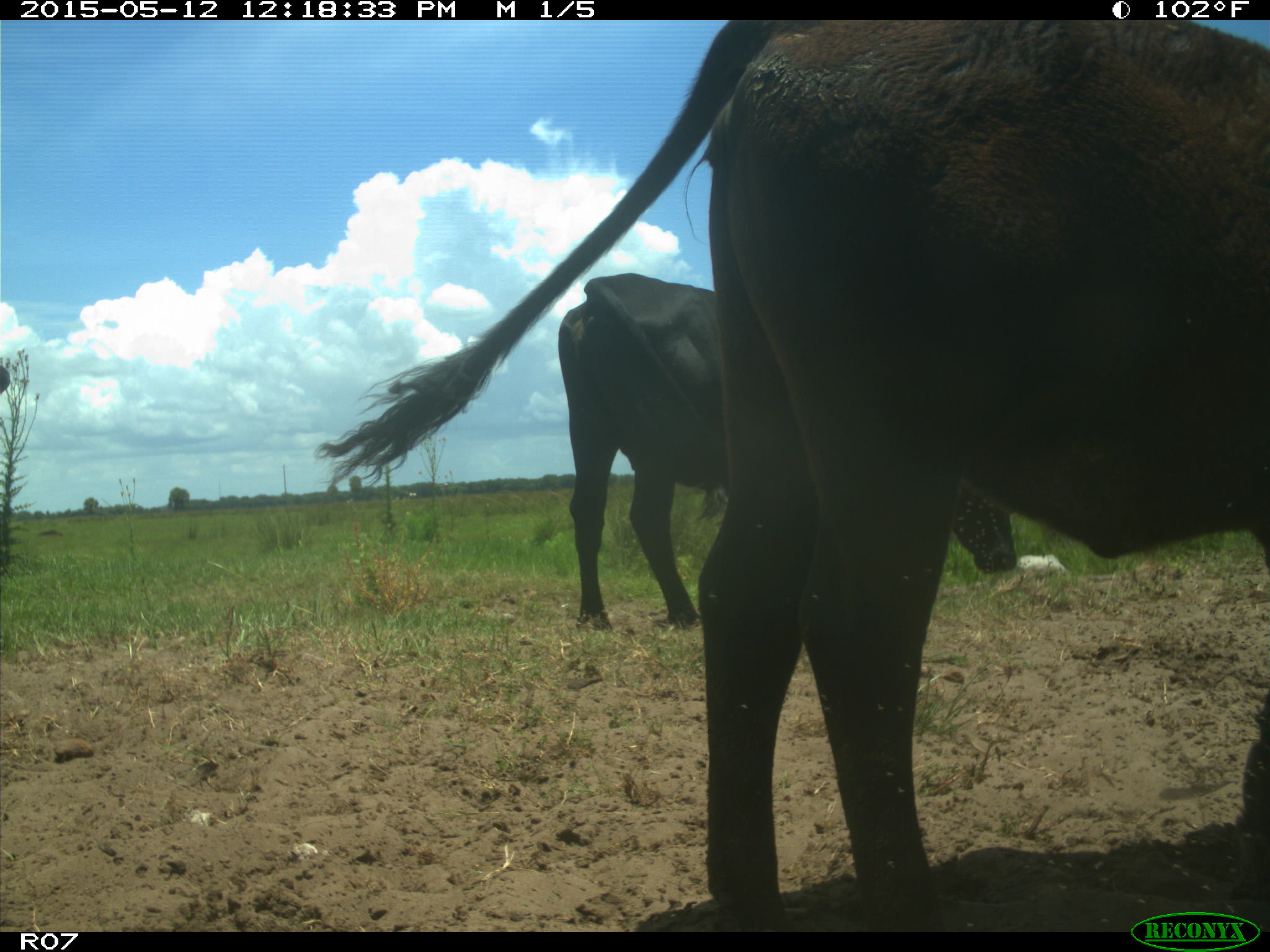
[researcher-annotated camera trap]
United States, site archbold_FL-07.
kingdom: Animalia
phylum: Chordata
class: Mammalia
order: Artiodactyla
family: Bovidae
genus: Bos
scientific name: Bos taurus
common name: domestic cow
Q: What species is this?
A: Bos taurus (domestic cow).